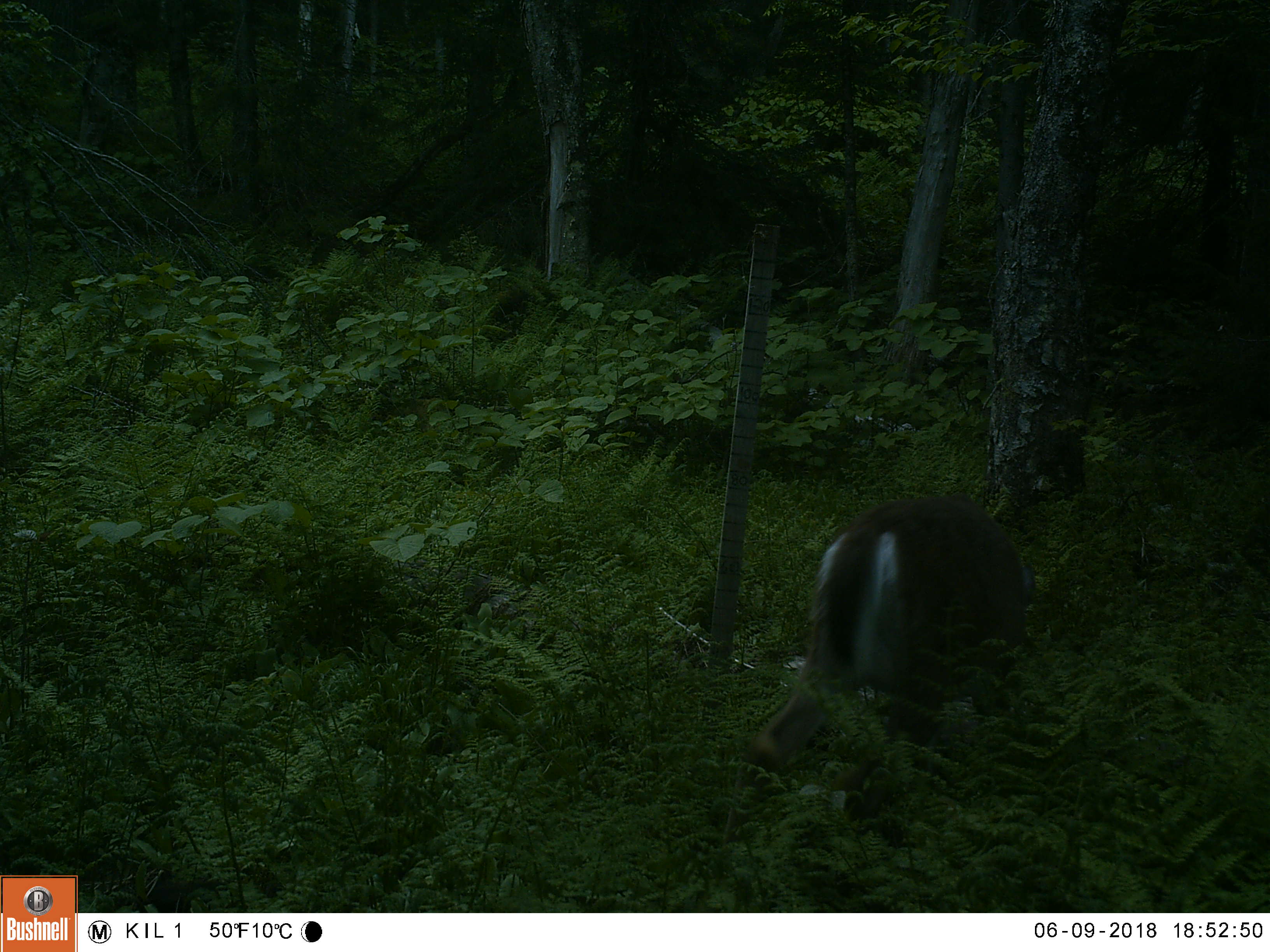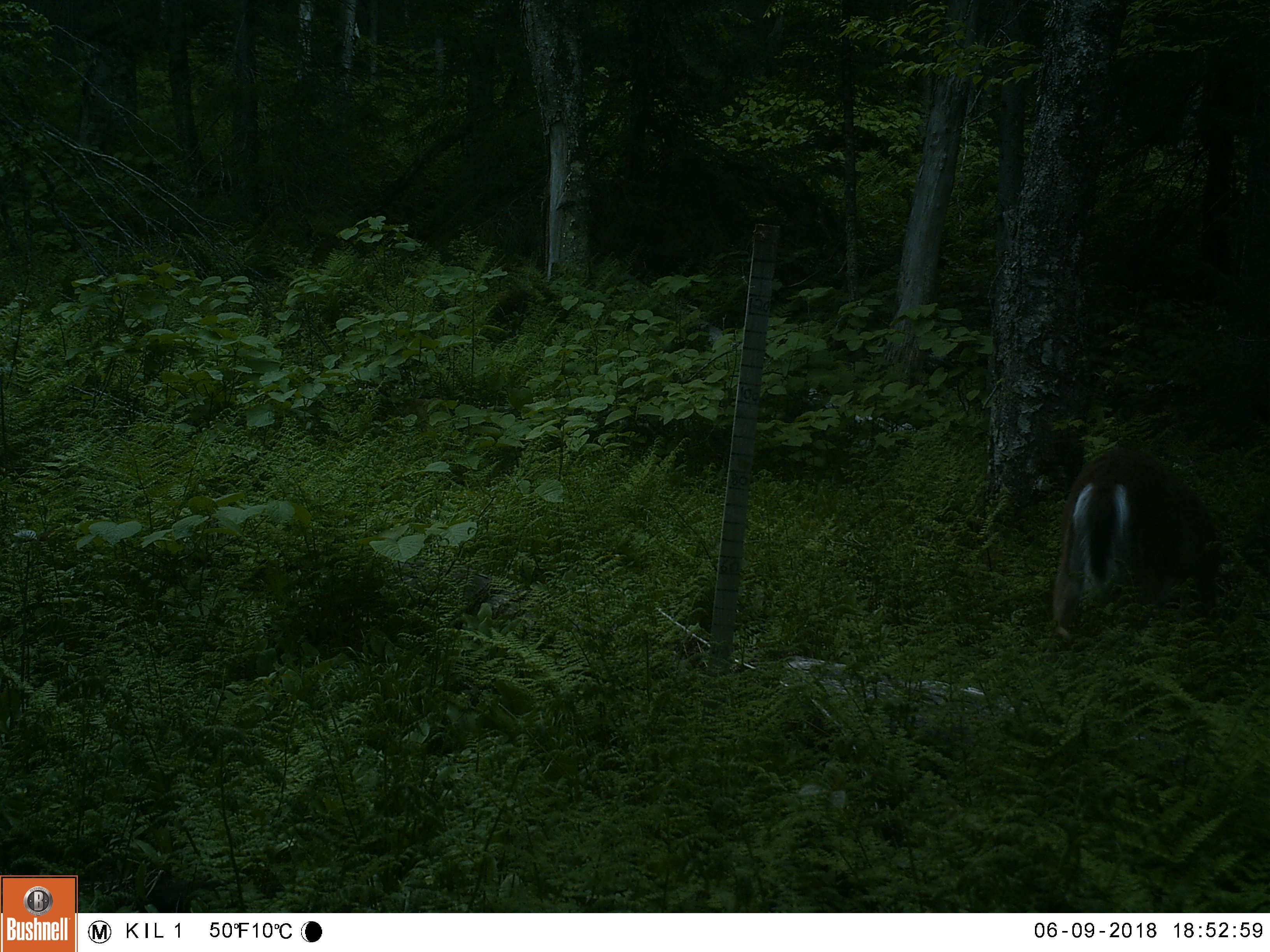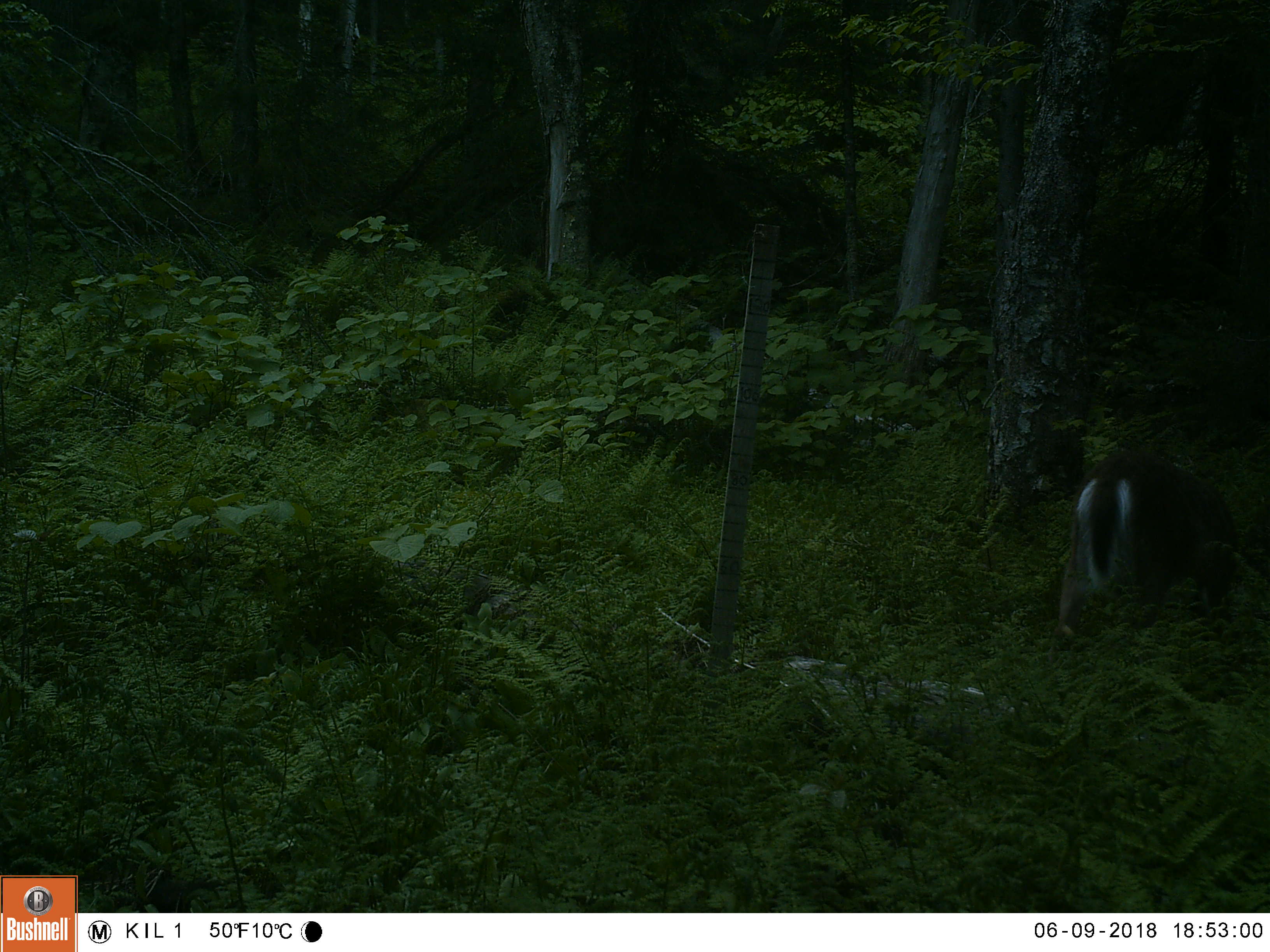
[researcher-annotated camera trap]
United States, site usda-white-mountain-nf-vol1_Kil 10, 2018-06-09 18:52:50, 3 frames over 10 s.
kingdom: Animalia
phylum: Chordata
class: Mammalia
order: Artiodactyla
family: Cervidae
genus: Odocoileus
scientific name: Odocoileus virginianus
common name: white-tailed deer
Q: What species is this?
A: White-tailed deer (Odocoileus virginianus).